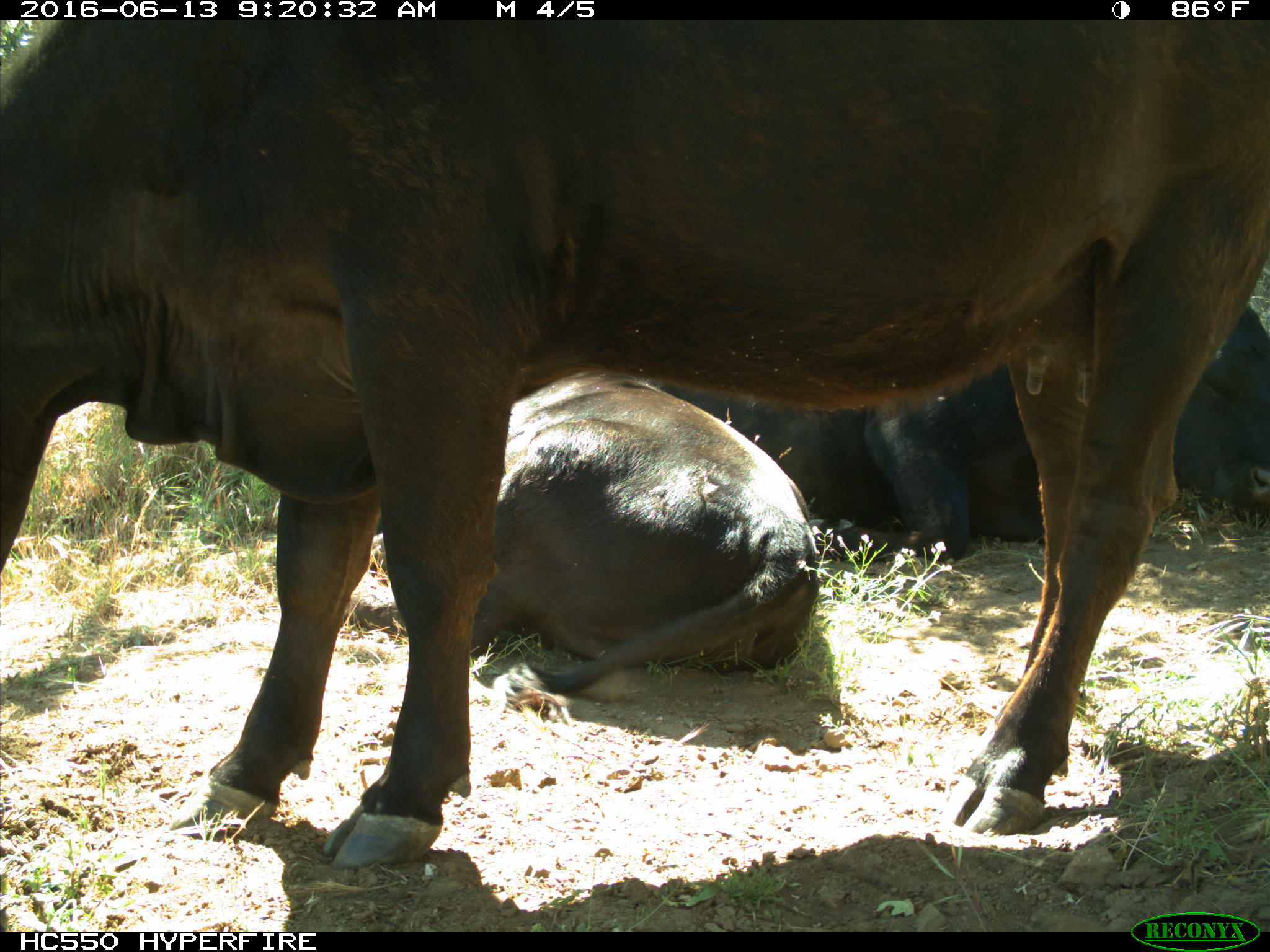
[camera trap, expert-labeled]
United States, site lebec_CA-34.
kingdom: Animalia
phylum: Chordata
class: Mammalia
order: Artiodactyla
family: Bovidae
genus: Bos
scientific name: Bos taurus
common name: domestic cow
Bos taurus (domestic cow).